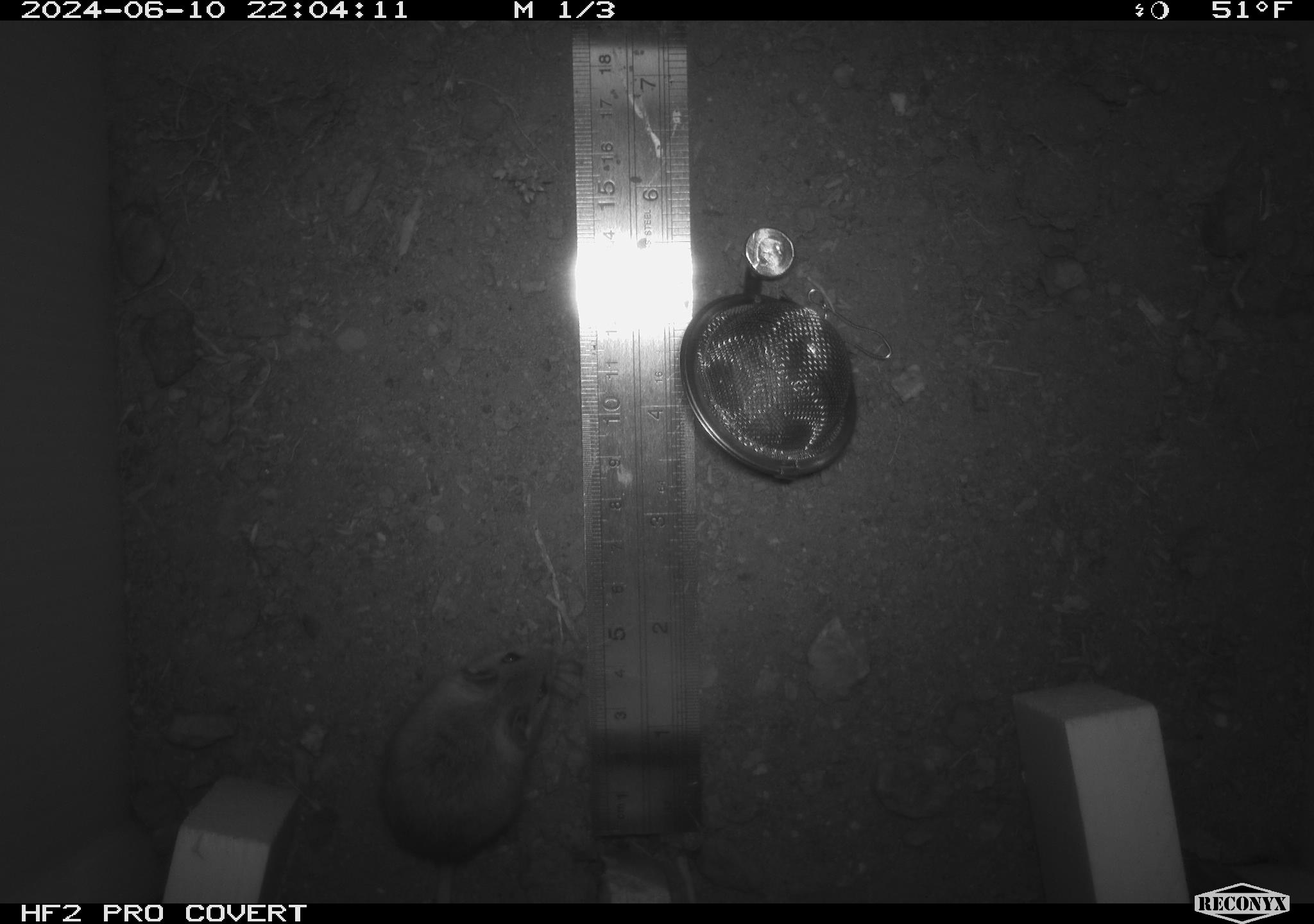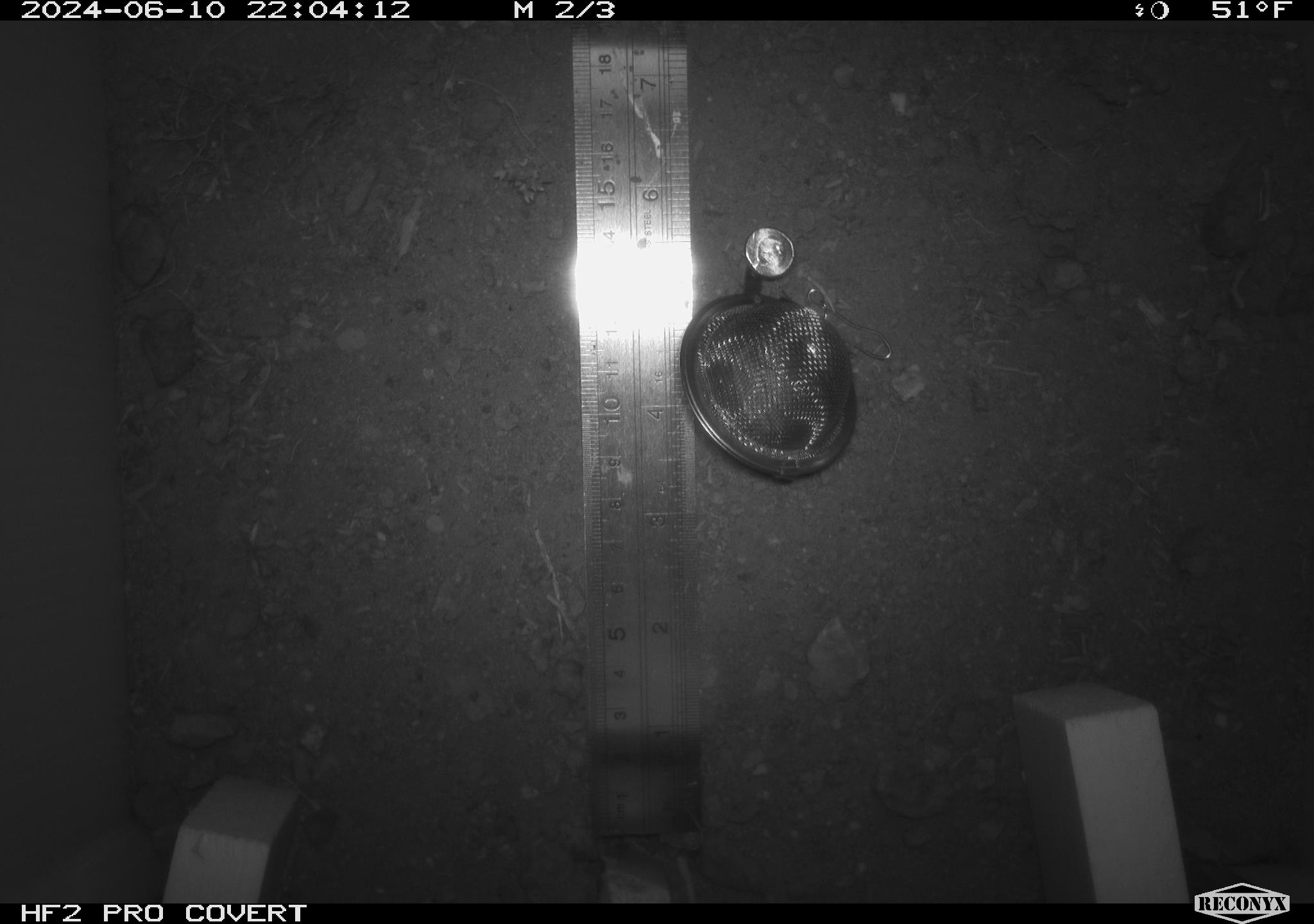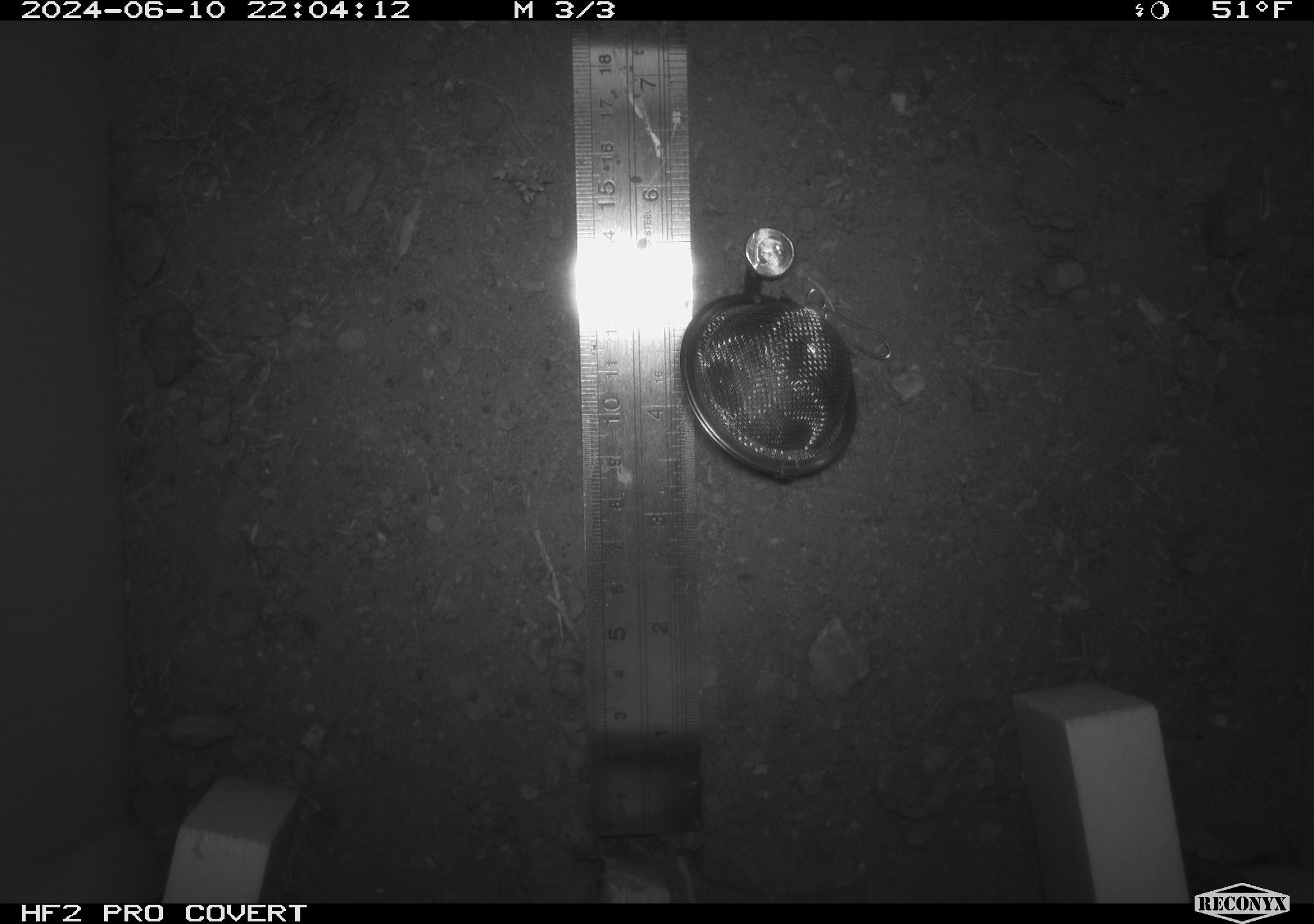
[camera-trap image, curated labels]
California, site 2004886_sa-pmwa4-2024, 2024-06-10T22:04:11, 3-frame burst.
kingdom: Animalia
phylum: Chordata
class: Mammalia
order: Rodentia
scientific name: Rodentia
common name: mouse species